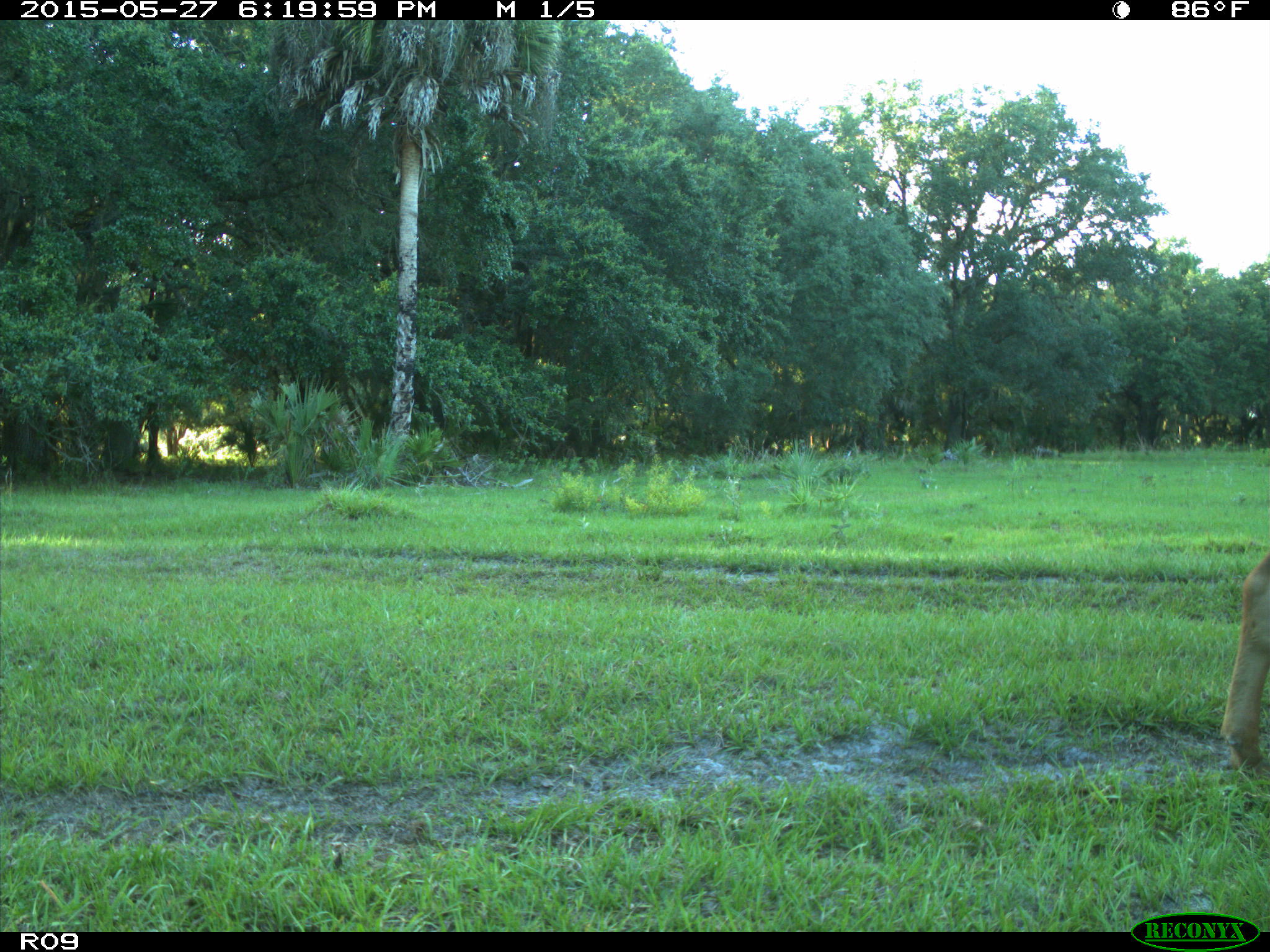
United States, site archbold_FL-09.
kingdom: Animalia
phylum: Chordata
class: Mammalia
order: Artiodactyla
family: Bovidae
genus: Bos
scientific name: Bos taurus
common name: domestic cow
Bos taurus (domestic cow).